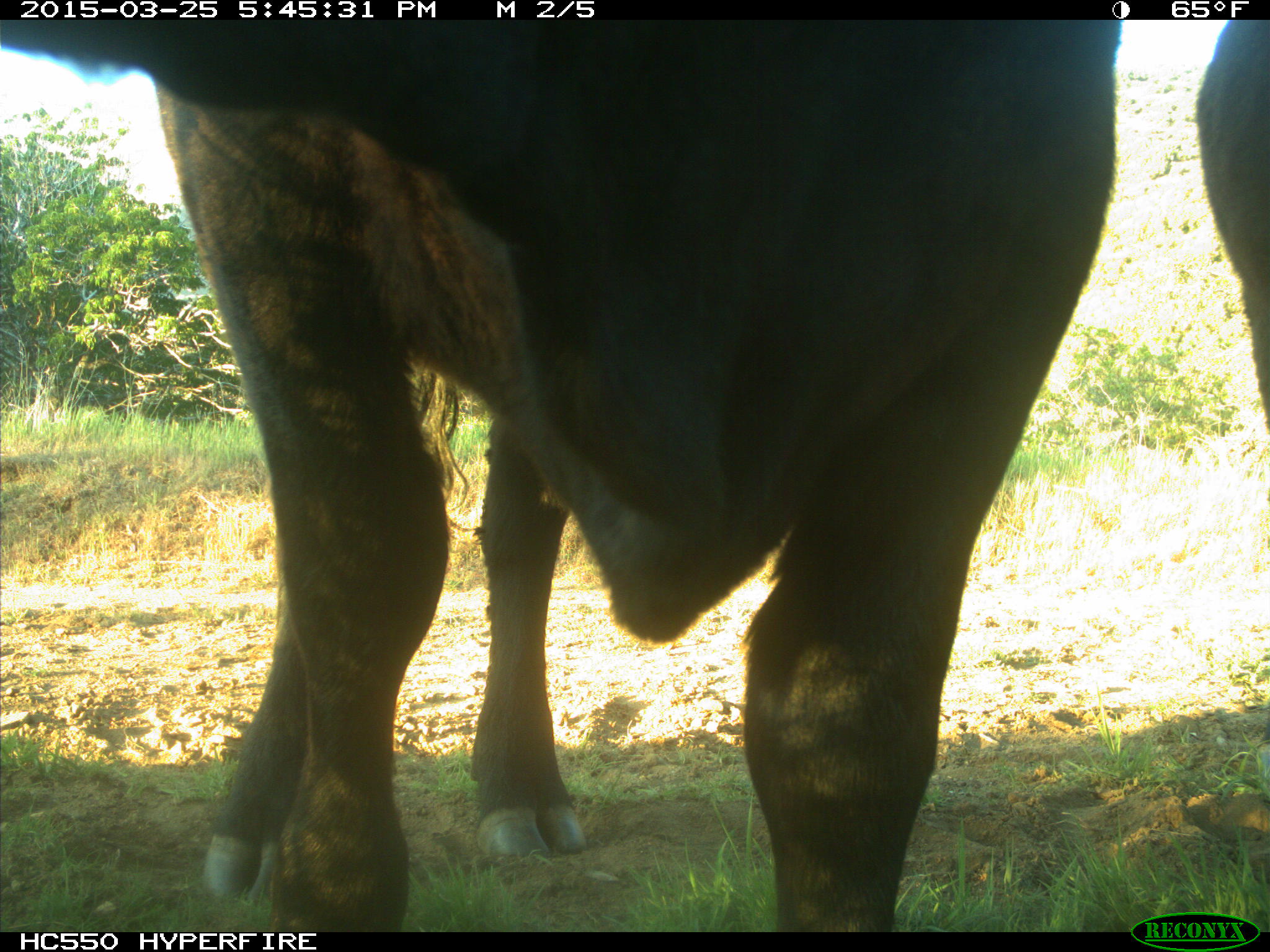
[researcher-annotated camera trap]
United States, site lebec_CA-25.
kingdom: Animalia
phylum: Chordata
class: Mammalia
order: Artiodactyla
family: Bovidae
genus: Bos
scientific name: Bos taurus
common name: domestic cow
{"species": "Bos taurus (domestic cow)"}